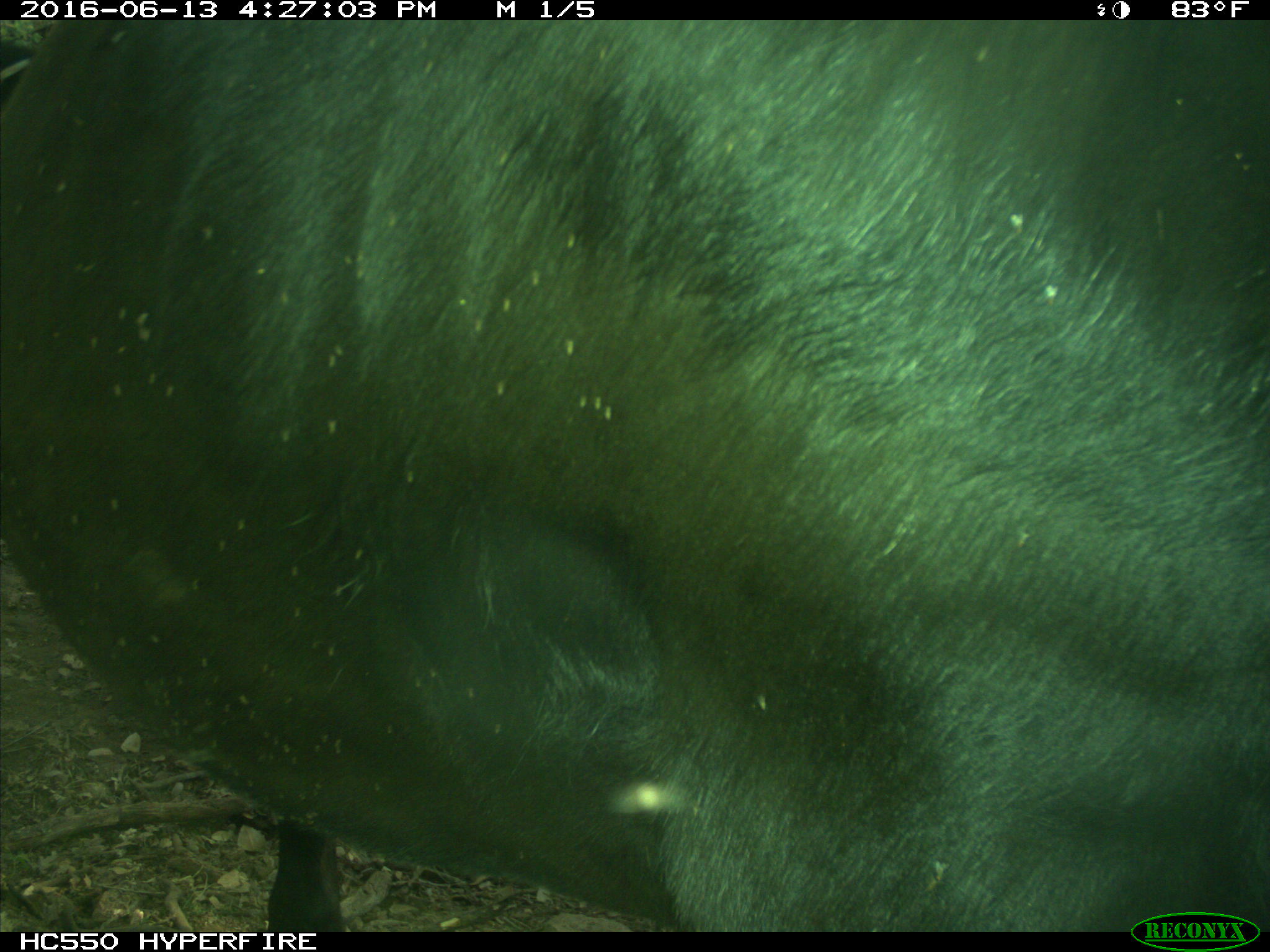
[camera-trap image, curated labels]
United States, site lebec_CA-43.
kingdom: Animalia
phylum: Chordata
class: Mammalia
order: Artiodactyla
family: Bovidae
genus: Bos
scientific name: Bos taurus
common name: domestic cow